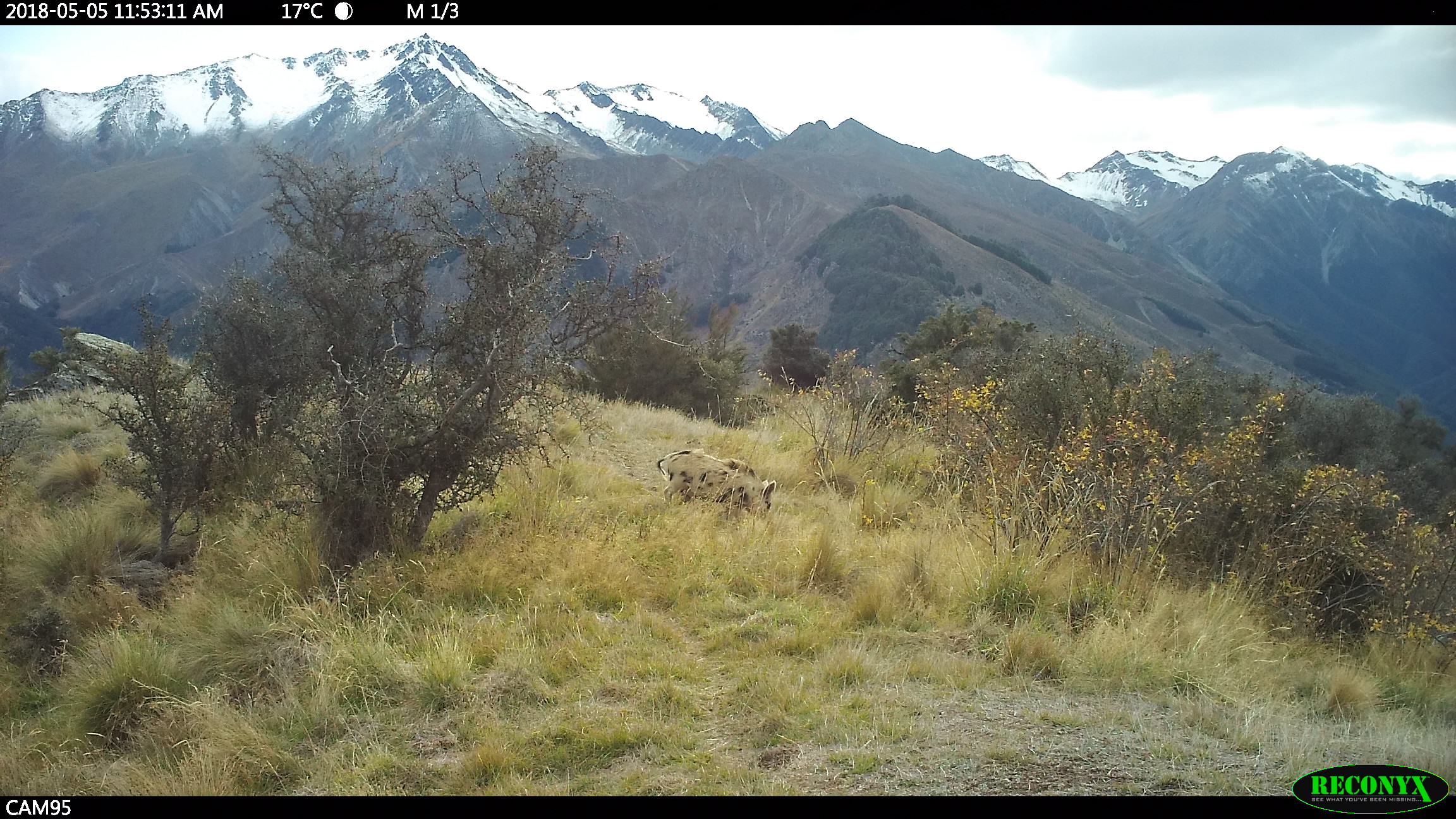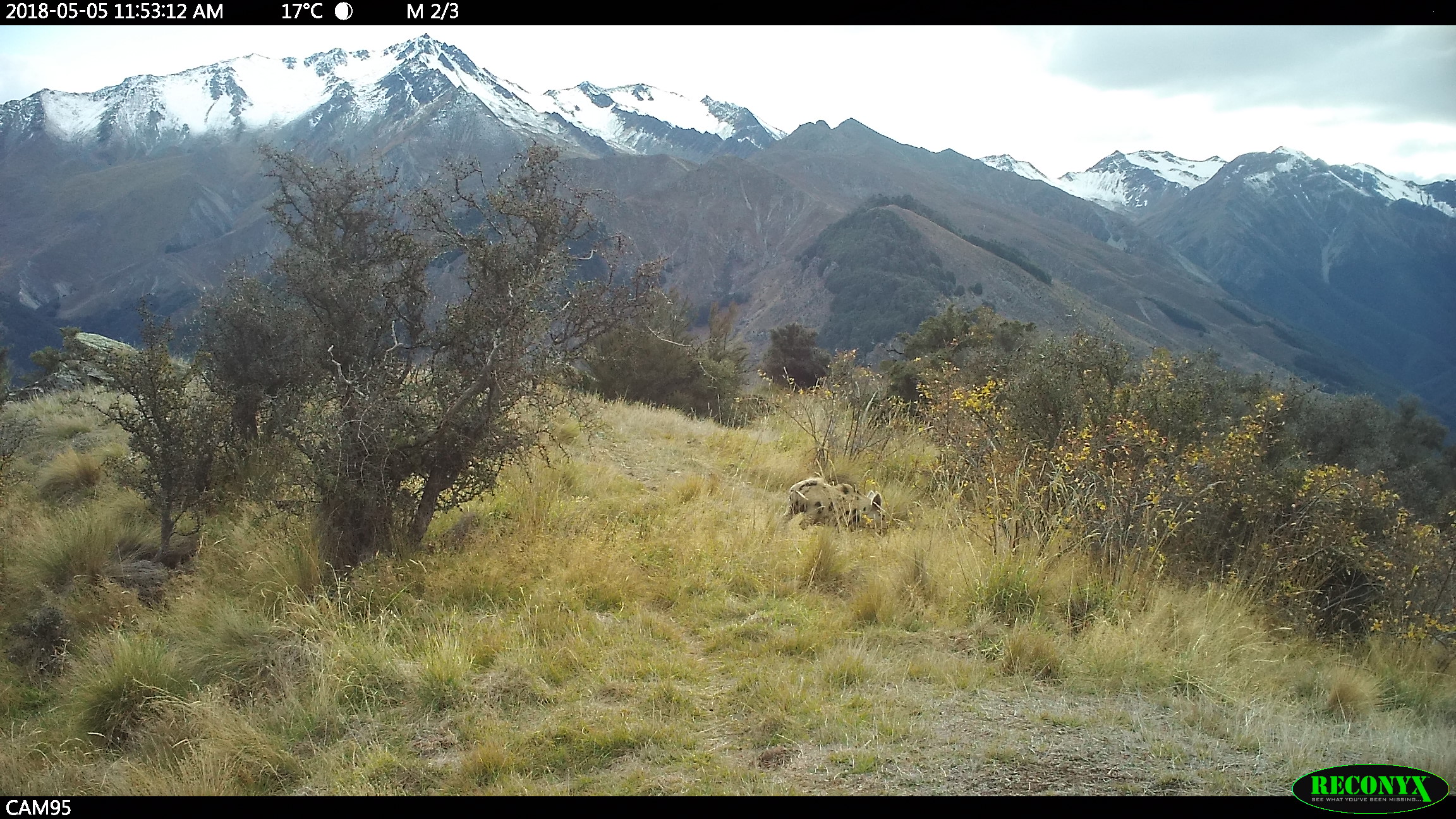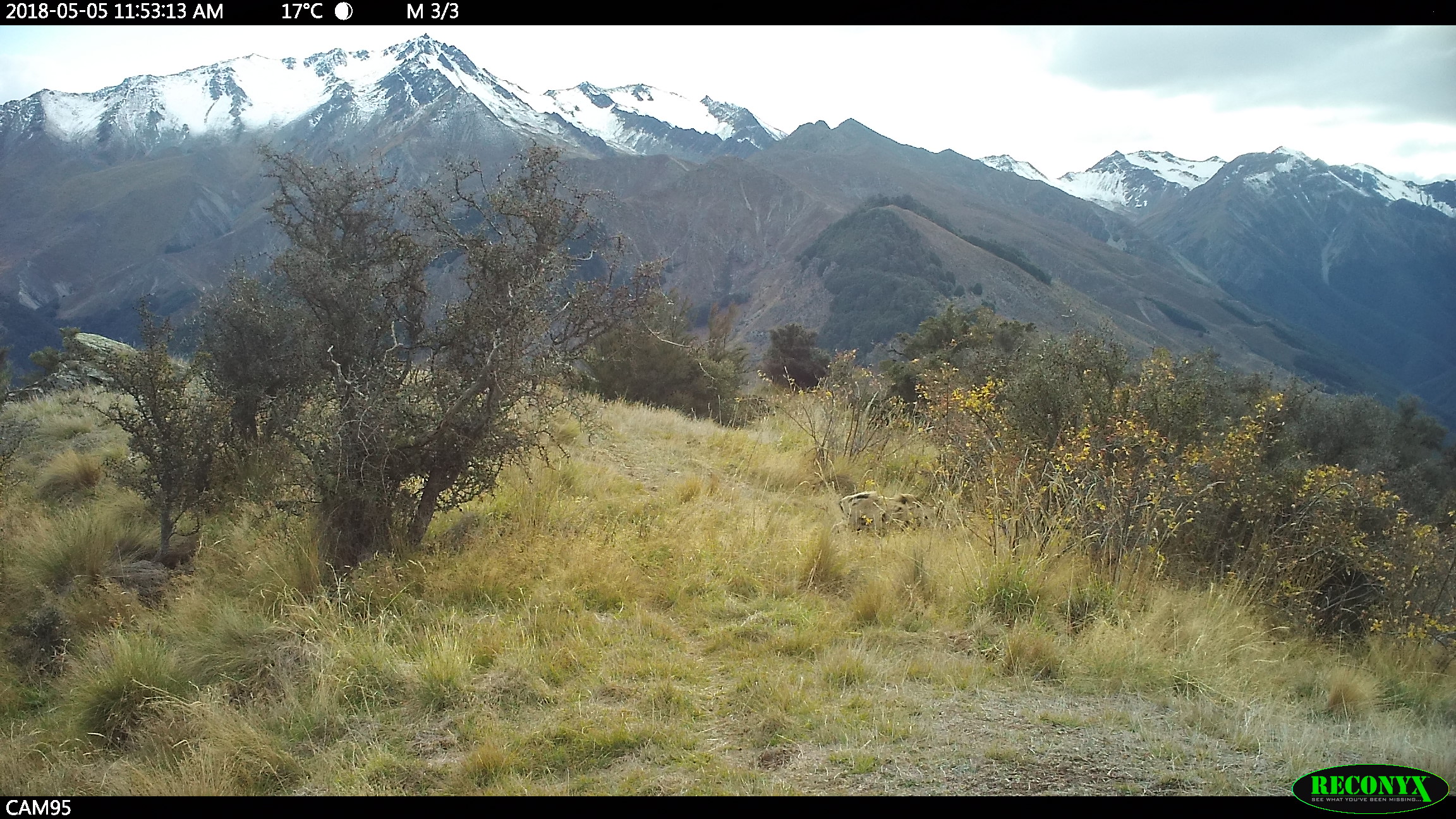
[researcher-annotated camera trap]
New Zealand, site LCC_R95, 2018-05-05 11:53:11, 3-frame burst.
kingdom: Animalia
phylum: Chordata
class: Mammalia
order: Artiodactyla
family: Suidae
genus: Sus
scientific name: Sus scrofa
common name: pig